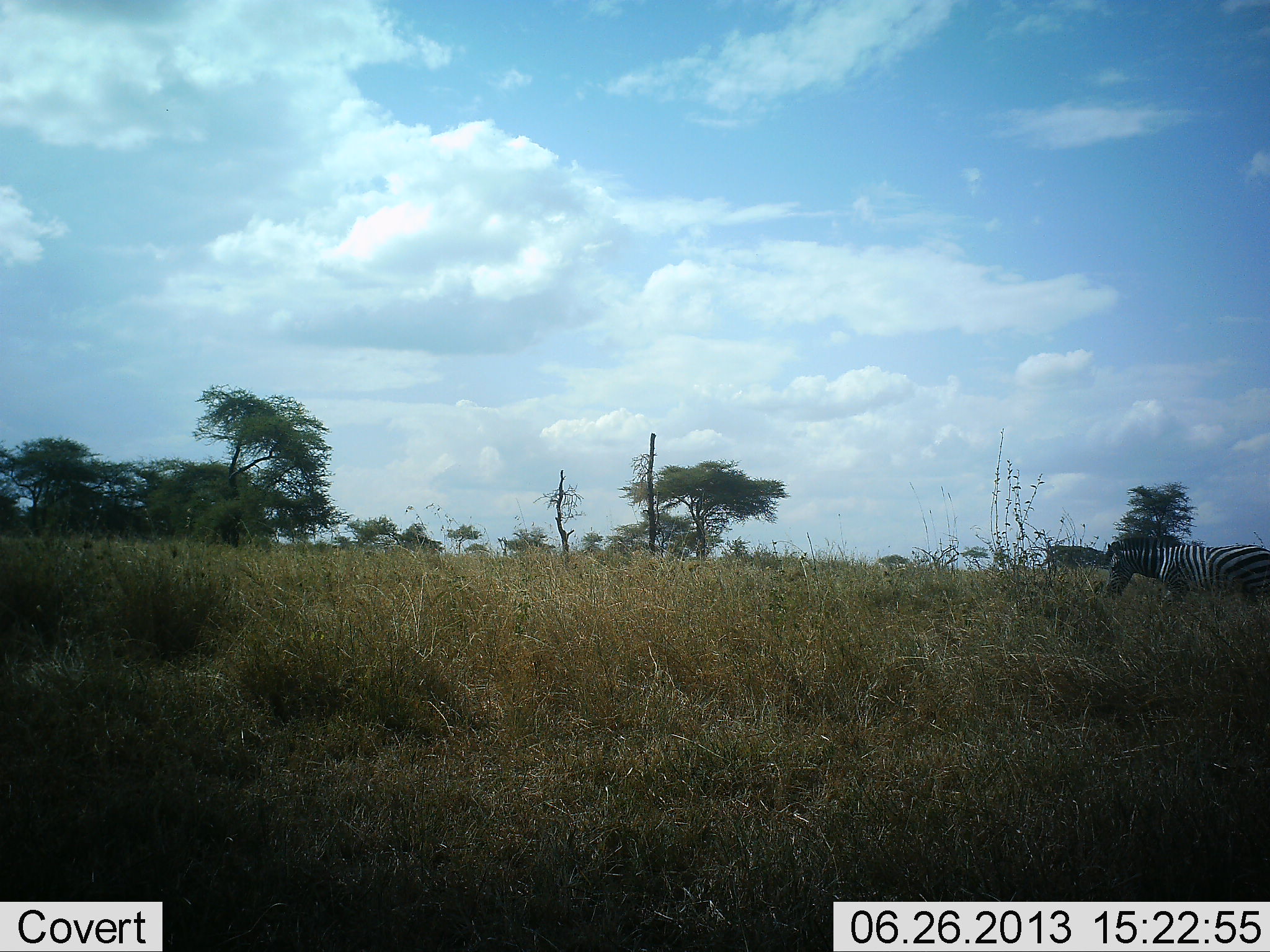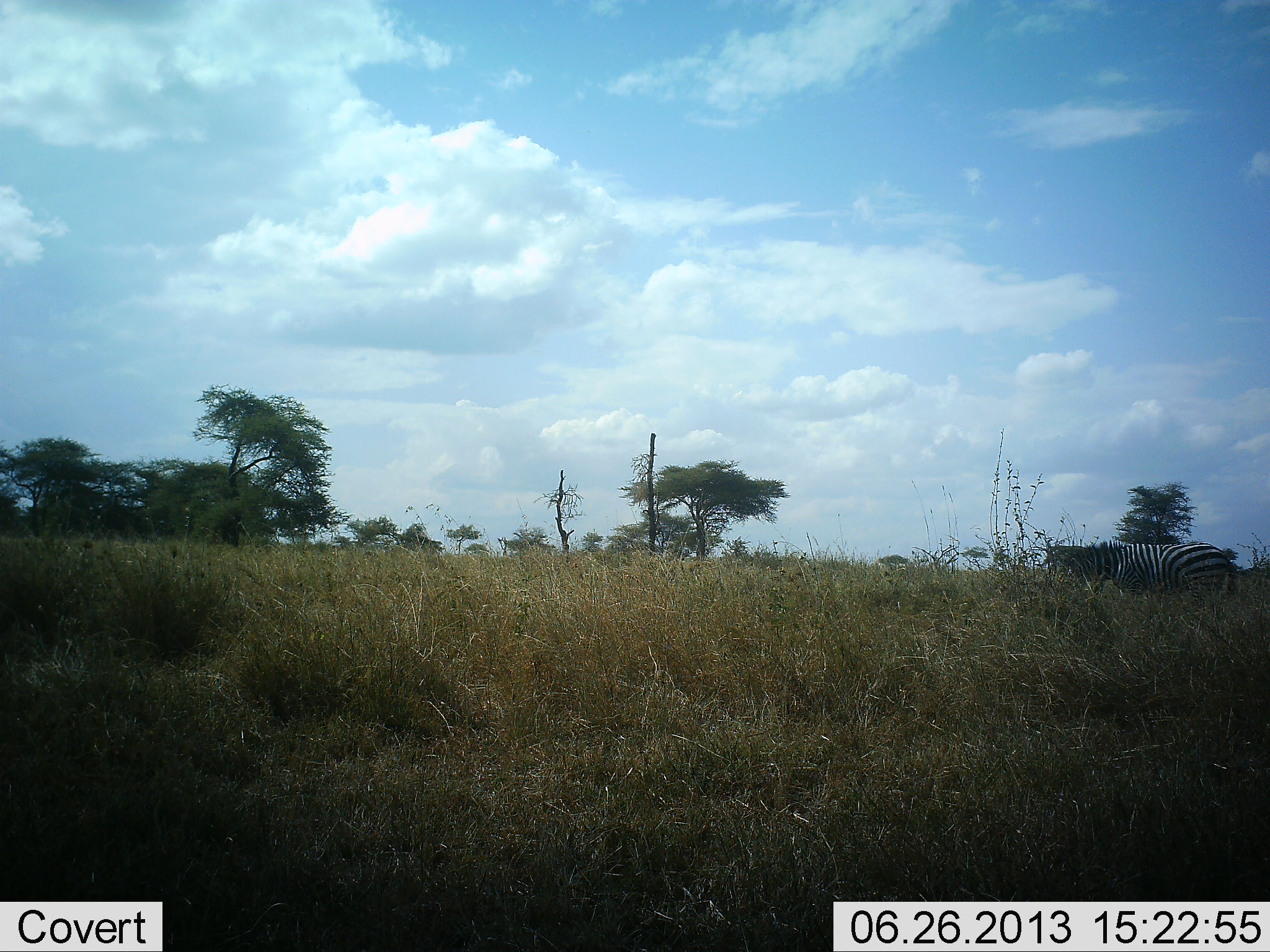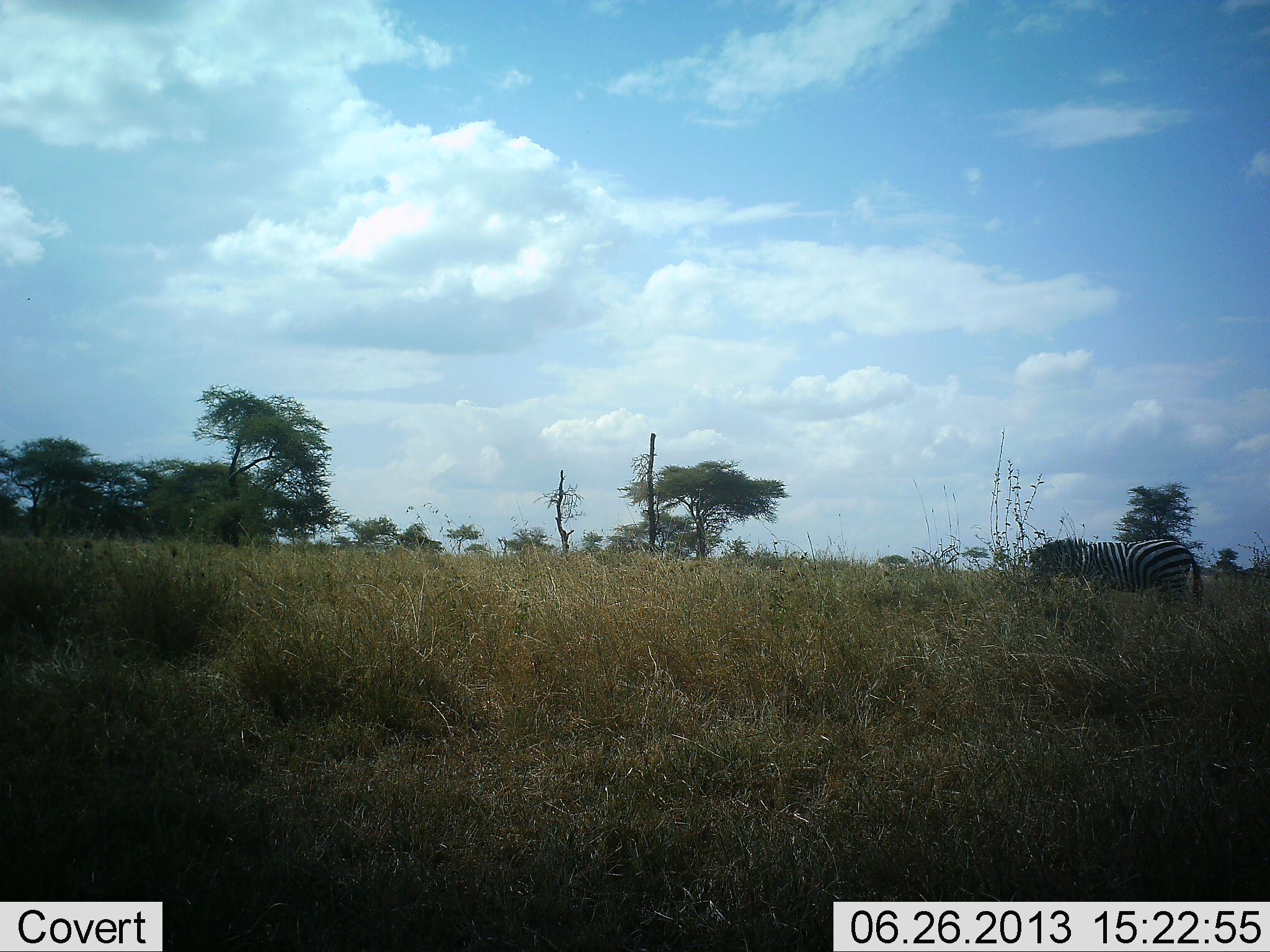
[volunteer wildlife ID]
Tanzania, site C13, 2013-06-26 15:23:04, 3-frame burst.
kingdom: Animalia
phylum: Chordata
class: Mammalia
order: Perissodactyla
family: Equidae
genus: Equus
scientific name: Equus quagga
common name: plains zebra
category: zebra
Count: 1.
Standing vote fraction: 10%.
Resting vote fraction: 0%.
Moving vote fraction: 90%.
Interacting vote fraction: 0%.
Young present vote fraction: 0%.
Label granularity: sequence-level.